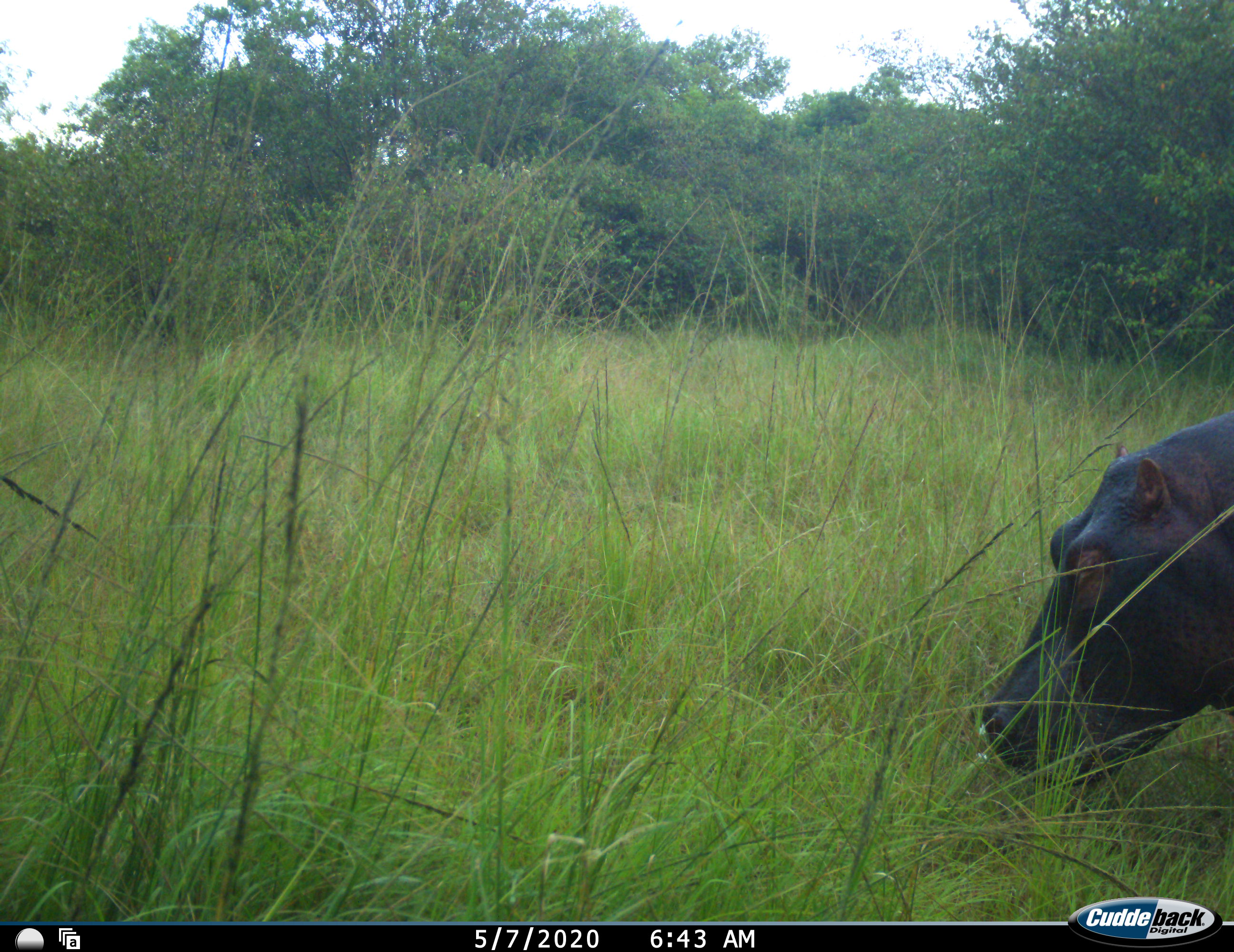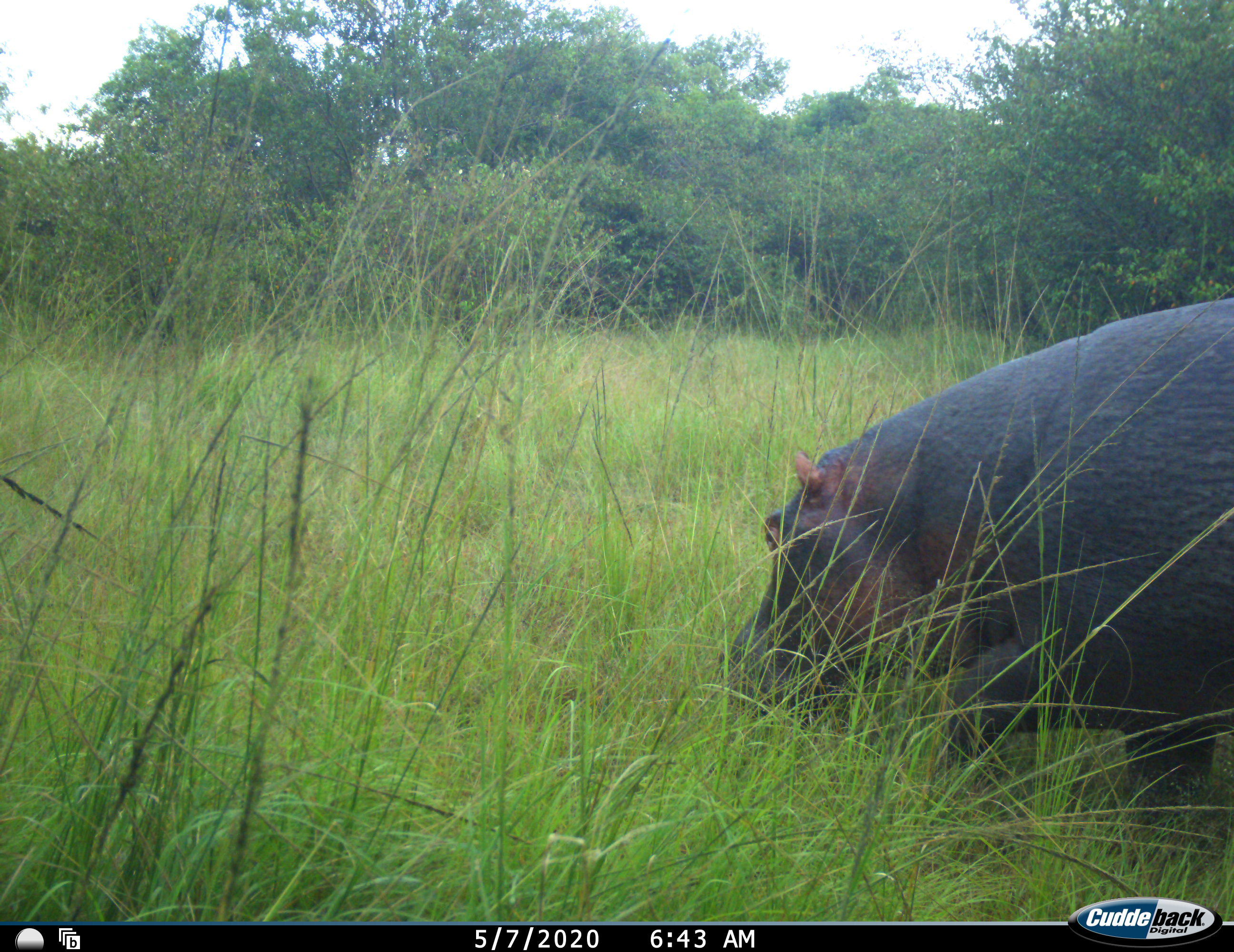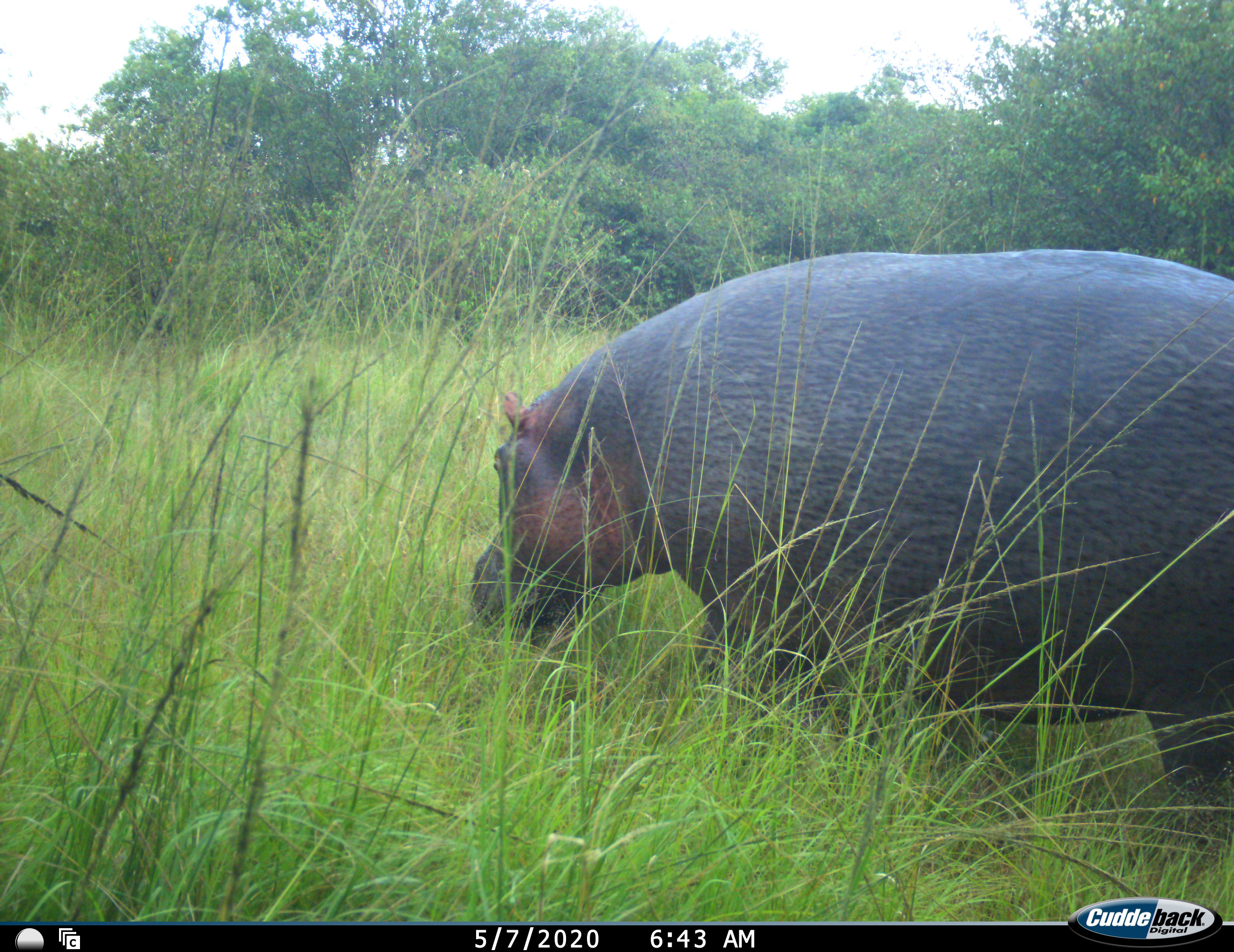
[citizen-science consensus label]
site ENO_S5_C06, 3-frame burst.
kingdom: Animalia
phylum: Chordata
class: Mammalia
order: Artiodactyla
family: Hippopotamidae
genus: Hippopotamus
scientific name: Hippopotamus amphibius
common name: hippopotamus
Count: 1.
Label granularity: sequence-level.